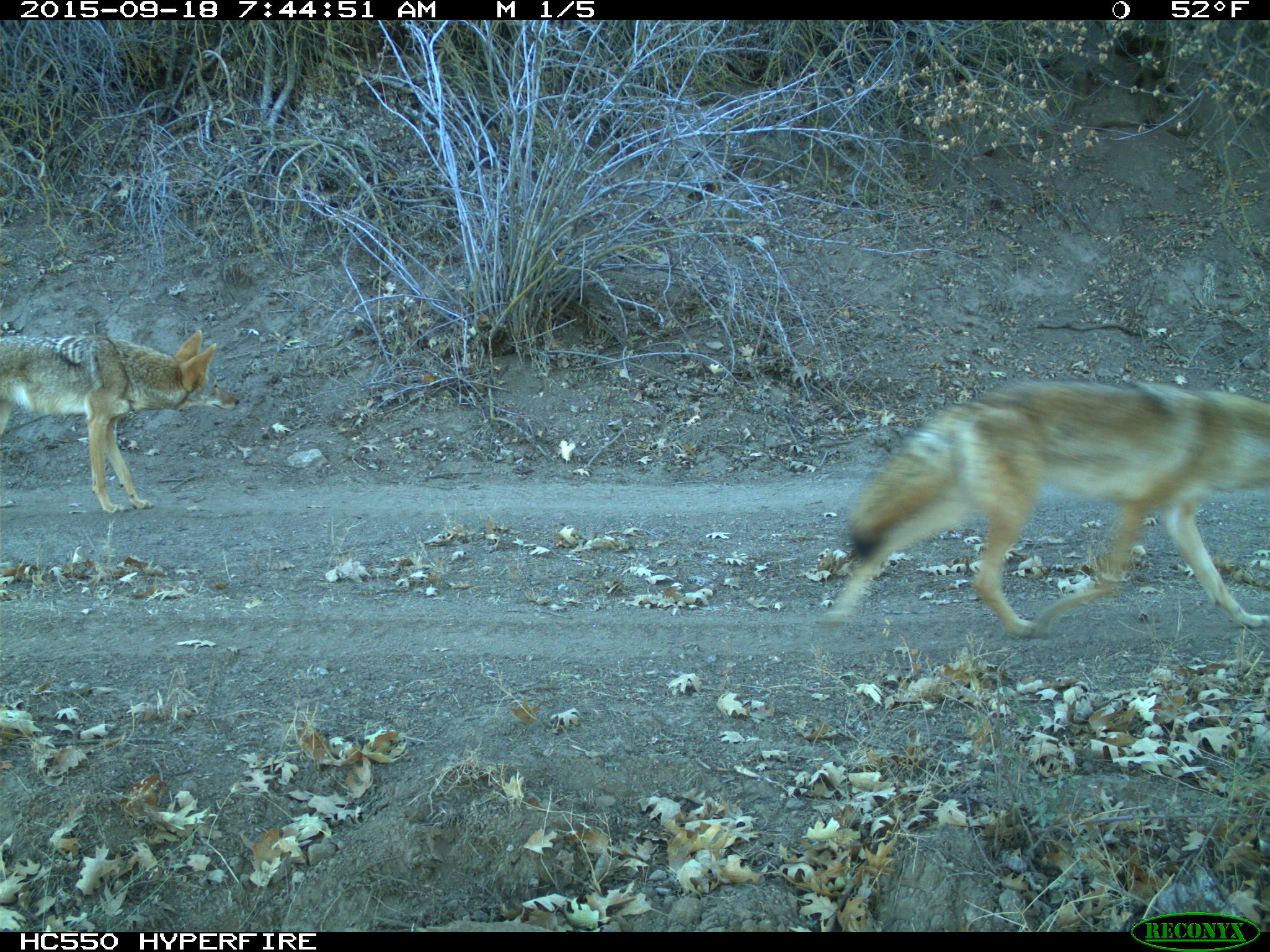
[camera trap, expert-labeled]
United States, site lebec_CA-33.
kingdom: Animalia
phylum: Chordata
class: Mammalia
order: Carnivora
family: Canidae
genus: Canis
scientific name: Canis latrans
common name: coyote